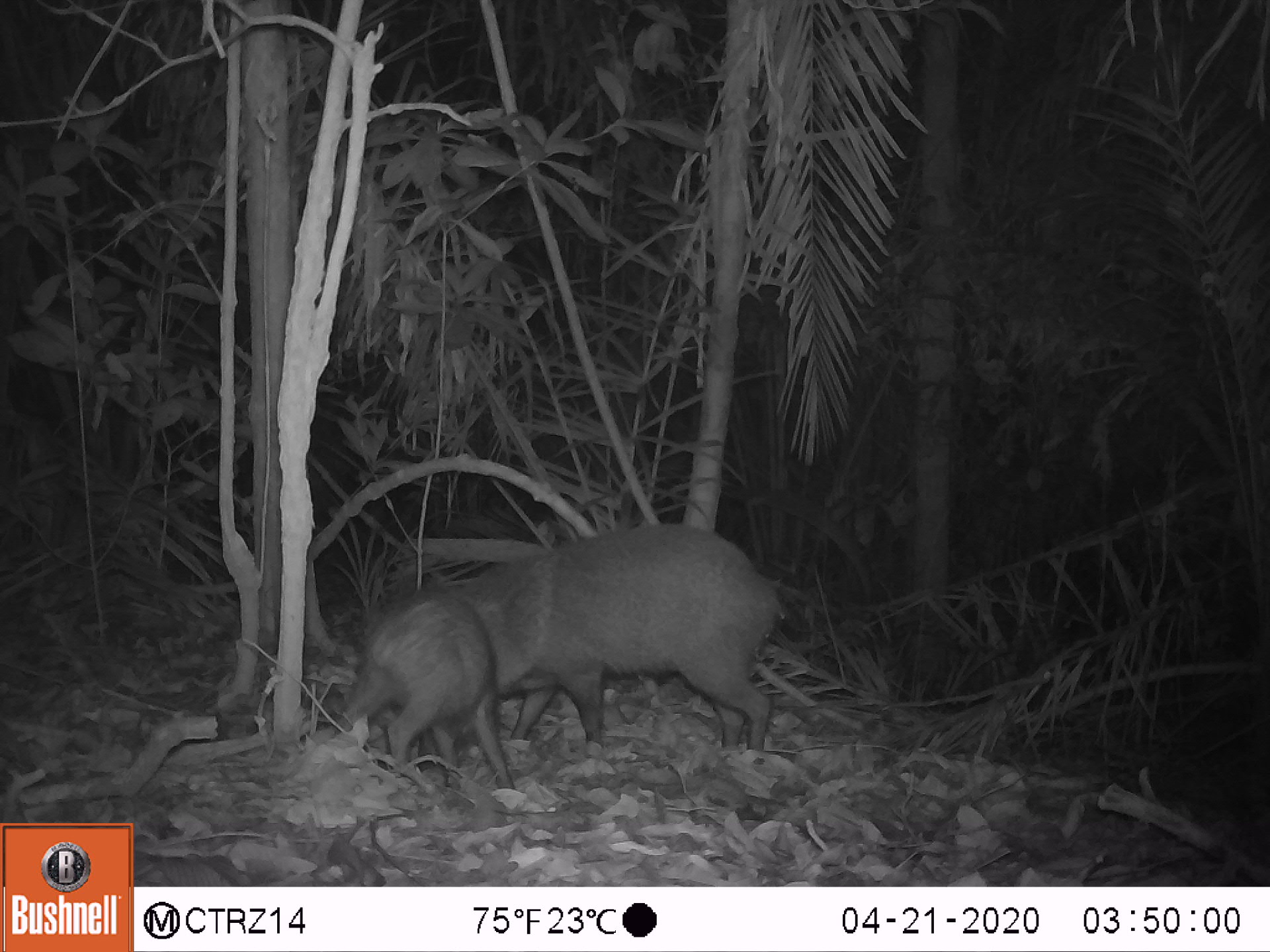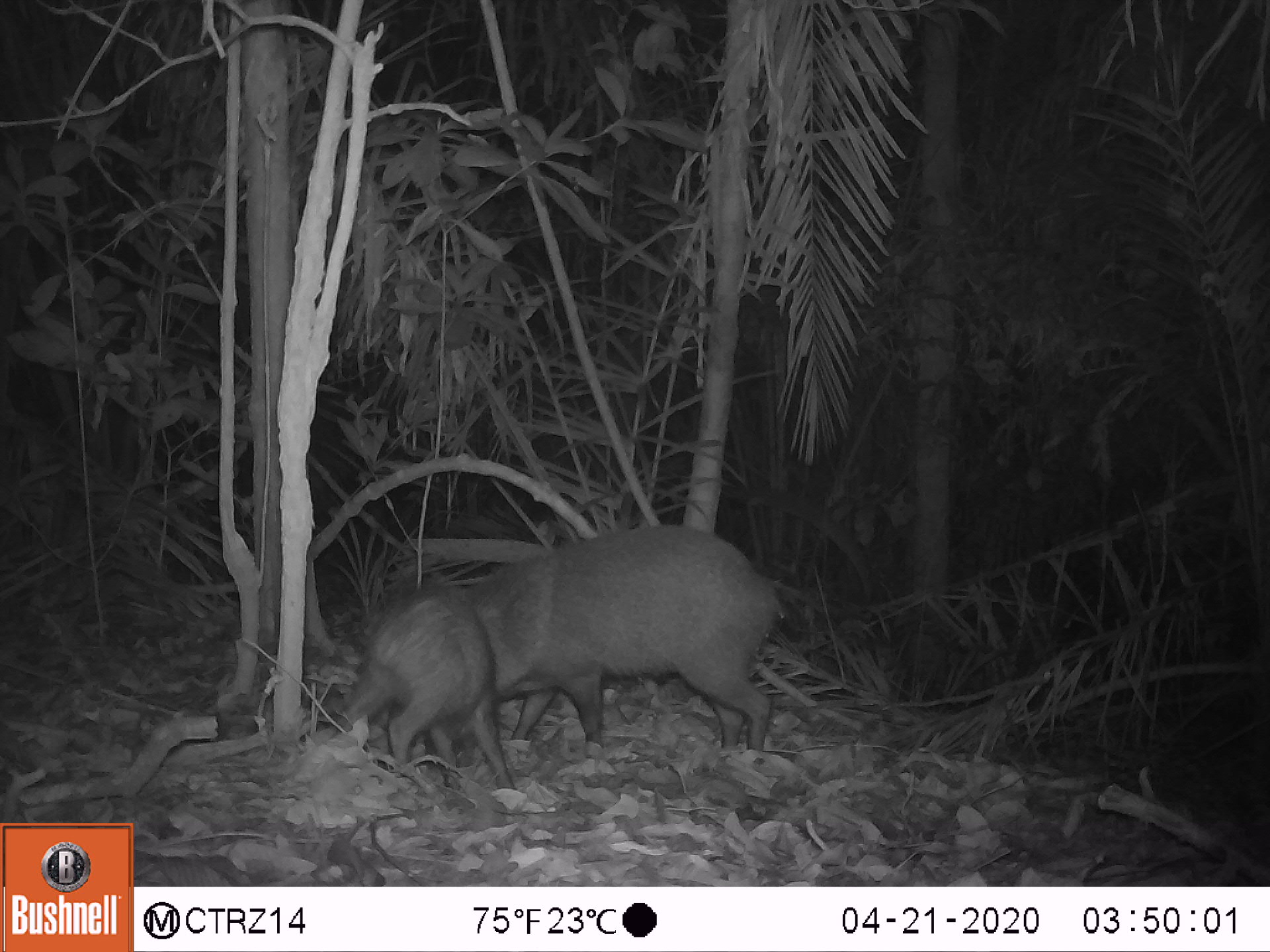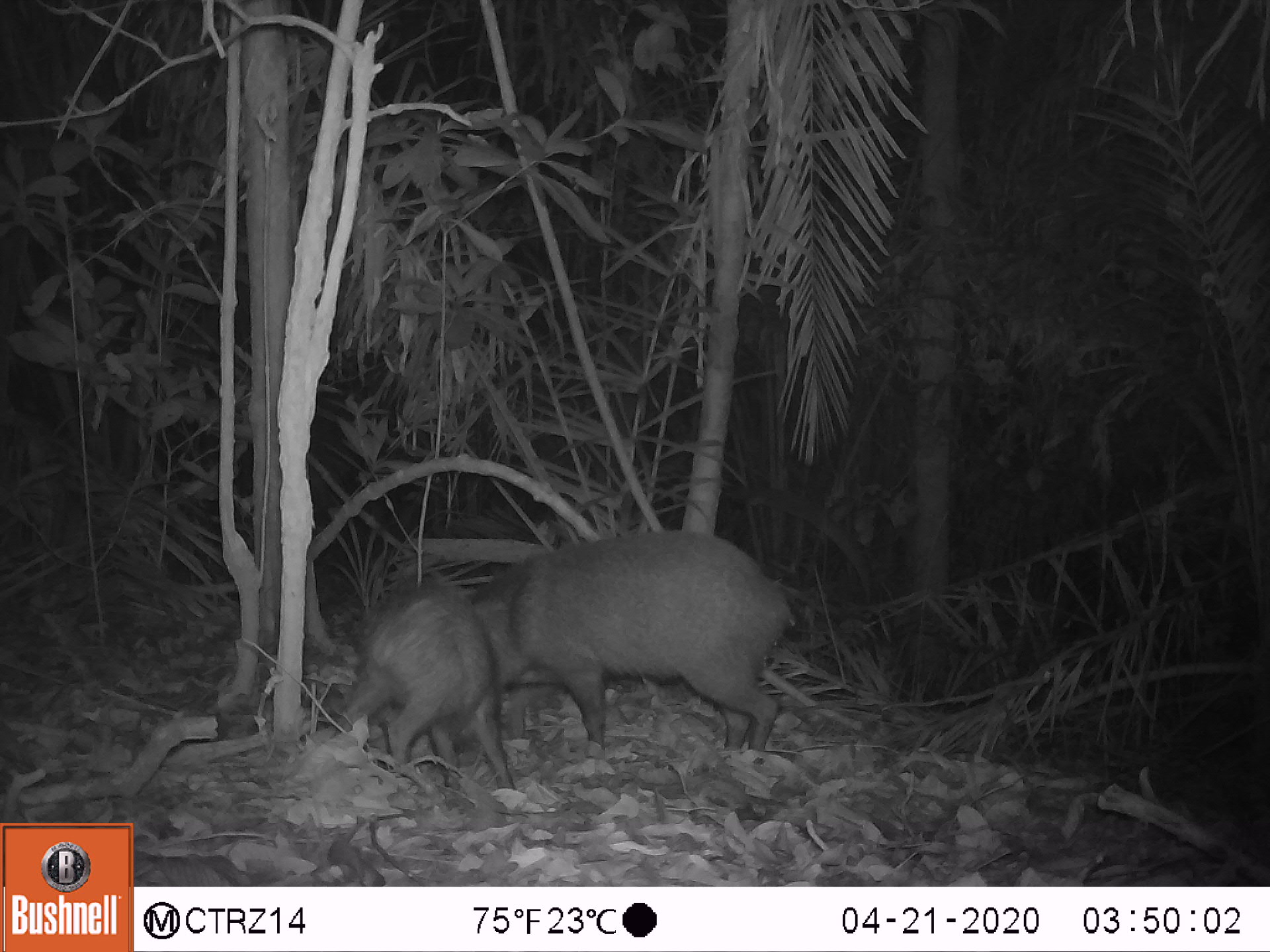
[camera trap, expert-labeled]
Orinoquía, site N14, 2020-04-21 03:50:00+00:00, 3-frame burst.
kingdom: Animalia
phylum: Chordata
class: Mammalia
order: Artiodactyla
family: Tayassuidae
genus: Pecari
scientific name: Pecari tajacu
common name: collared peccary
Collared peccary (Pecari tajacu).